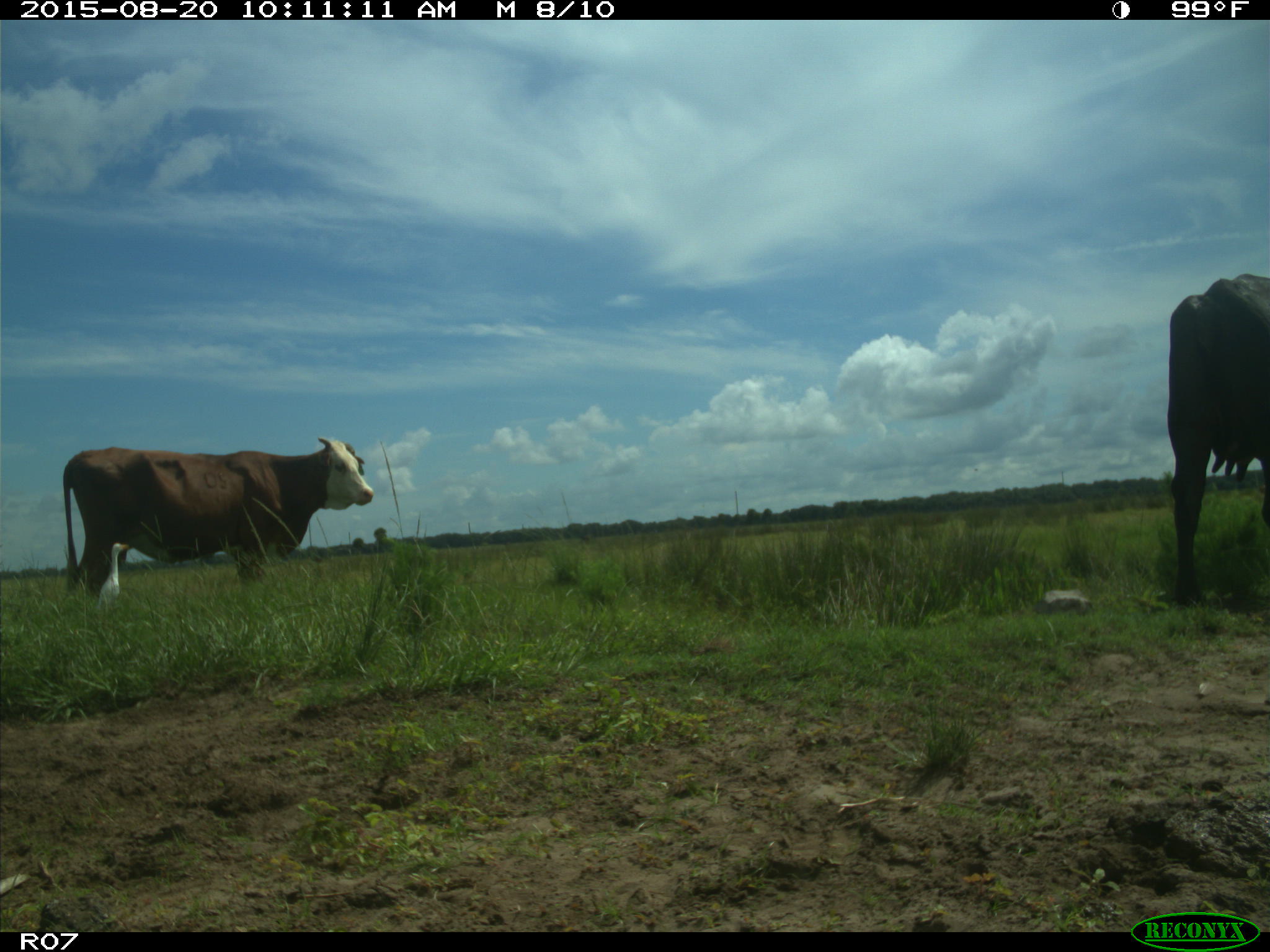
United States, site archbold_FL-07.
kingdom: Animalia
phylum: Chordata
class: Mammalia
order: Artiodactyla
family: Bovidae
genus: Bos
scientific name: Bos taurus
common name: domestic cow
Bos taurus (domestic cow).